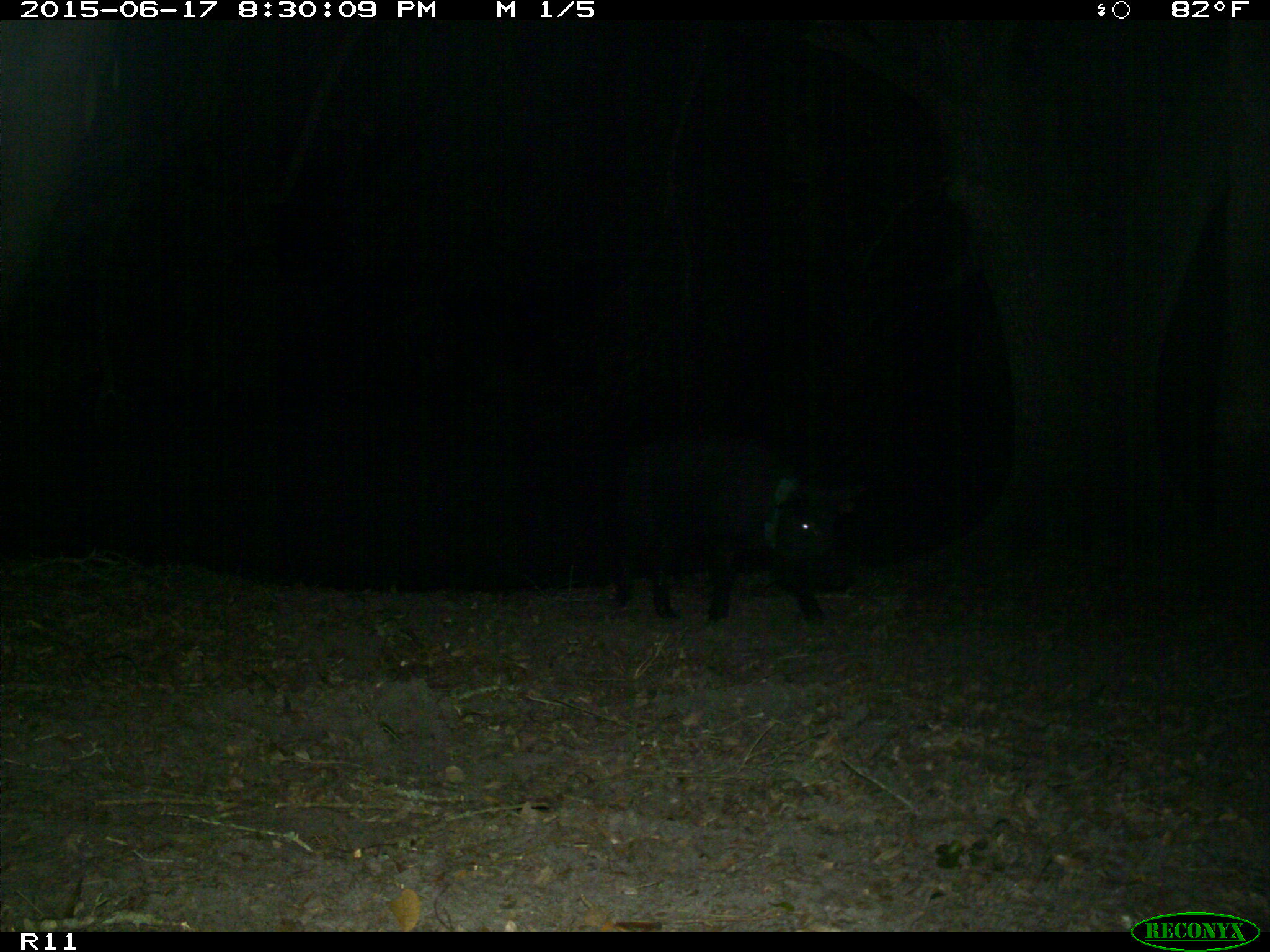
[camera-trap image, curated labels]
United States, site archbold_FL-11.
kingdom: Animalia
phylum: Chordata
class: Mammalia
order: Artiodactyla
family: Suidae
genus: Sus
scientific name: Sus scrofa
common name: wild boar